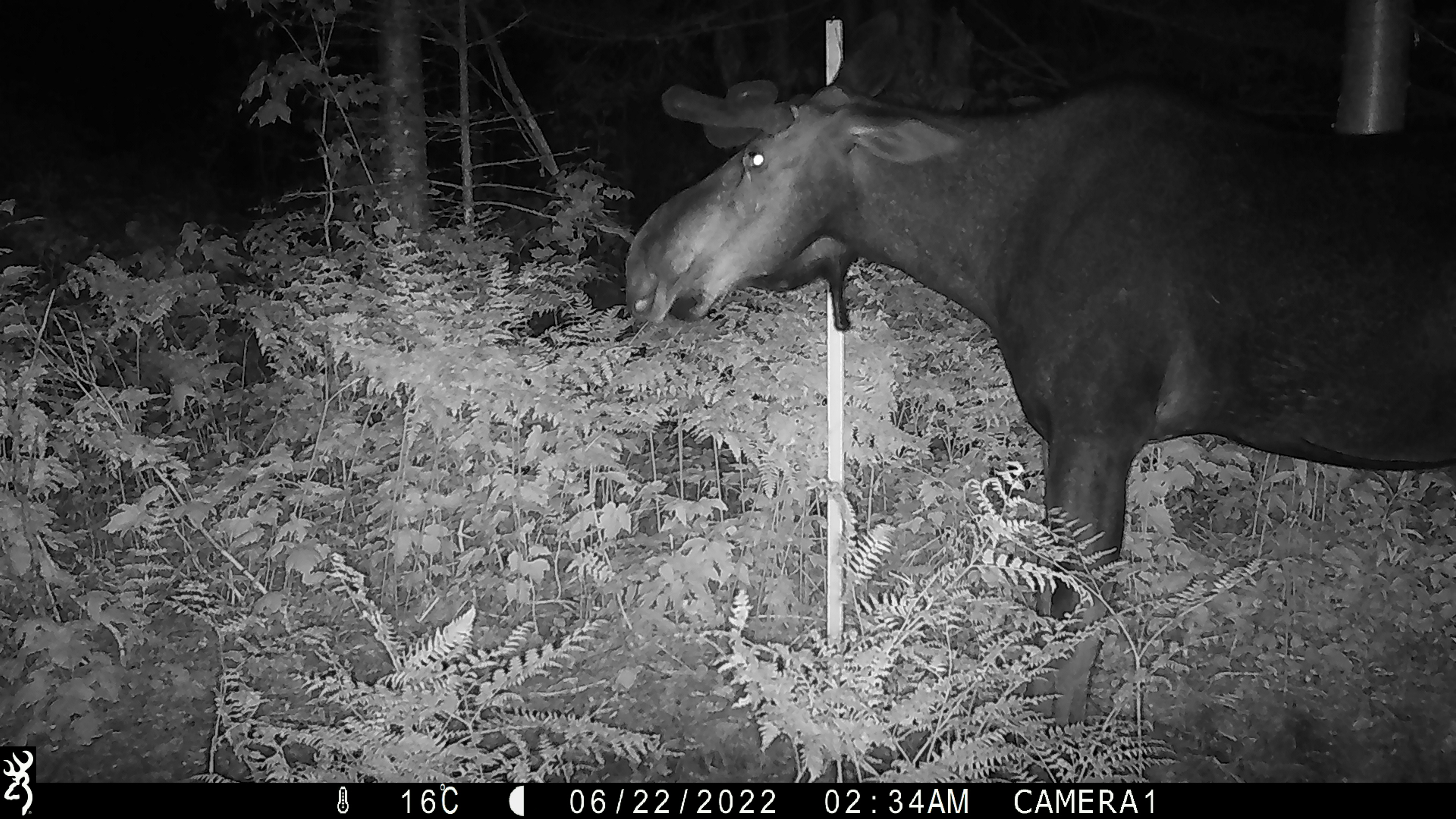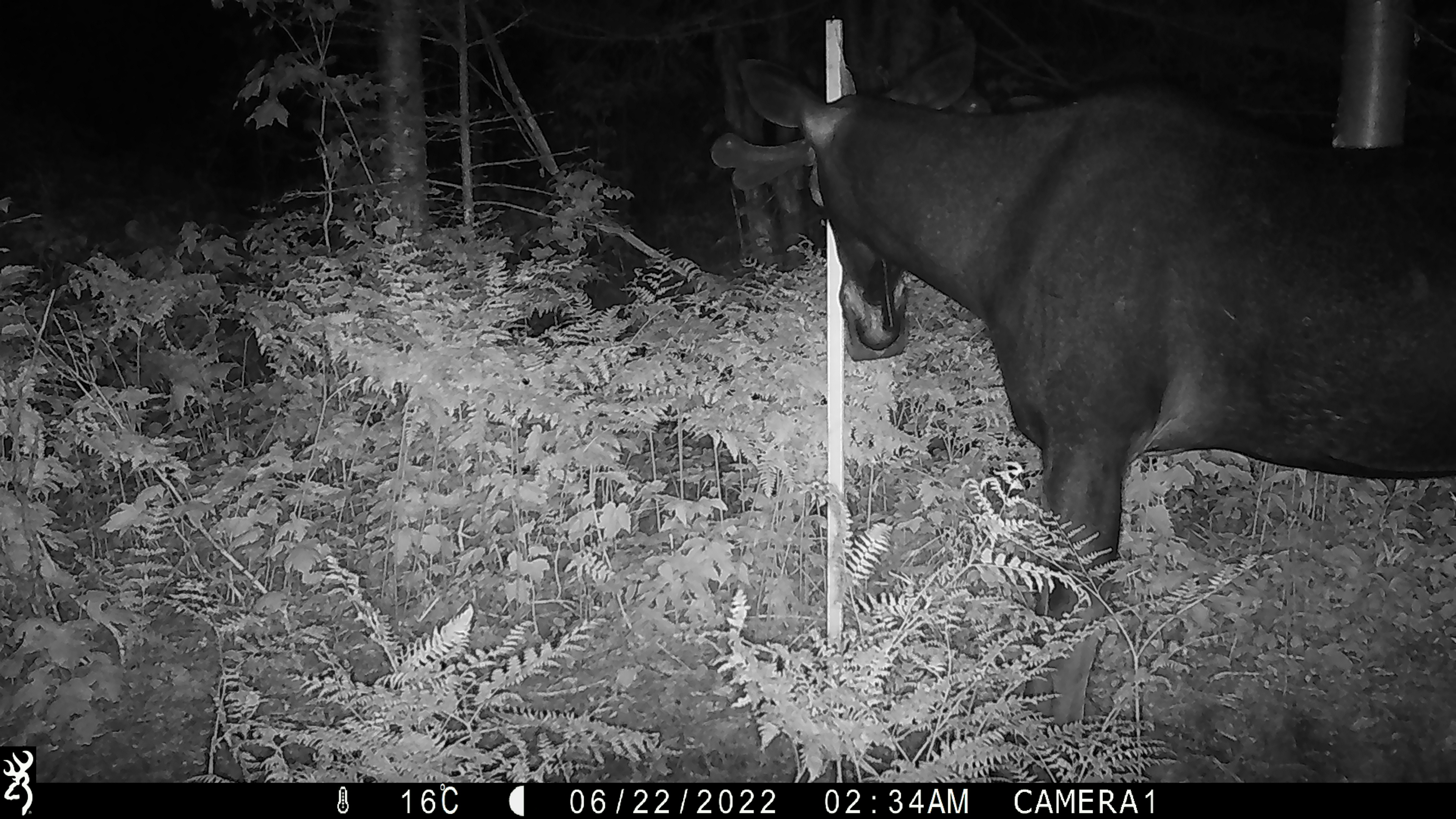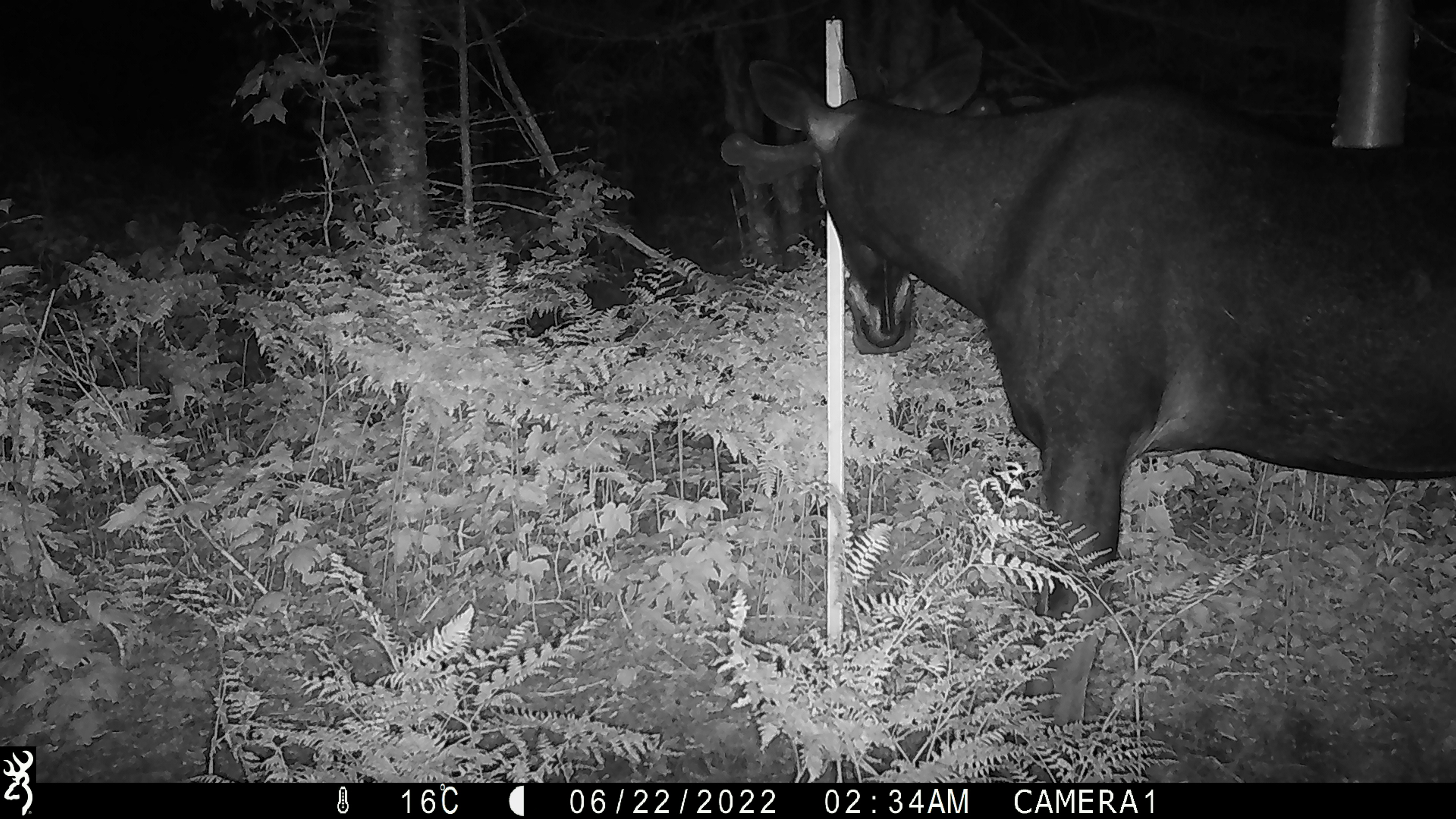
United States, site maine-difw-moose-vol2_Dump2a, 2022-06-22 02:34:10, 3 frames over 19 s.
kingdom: Animalia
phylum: Chordata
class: Mammalia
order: Artiodactyla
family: Cervidae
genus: Alces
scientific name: Alces alces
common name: moose